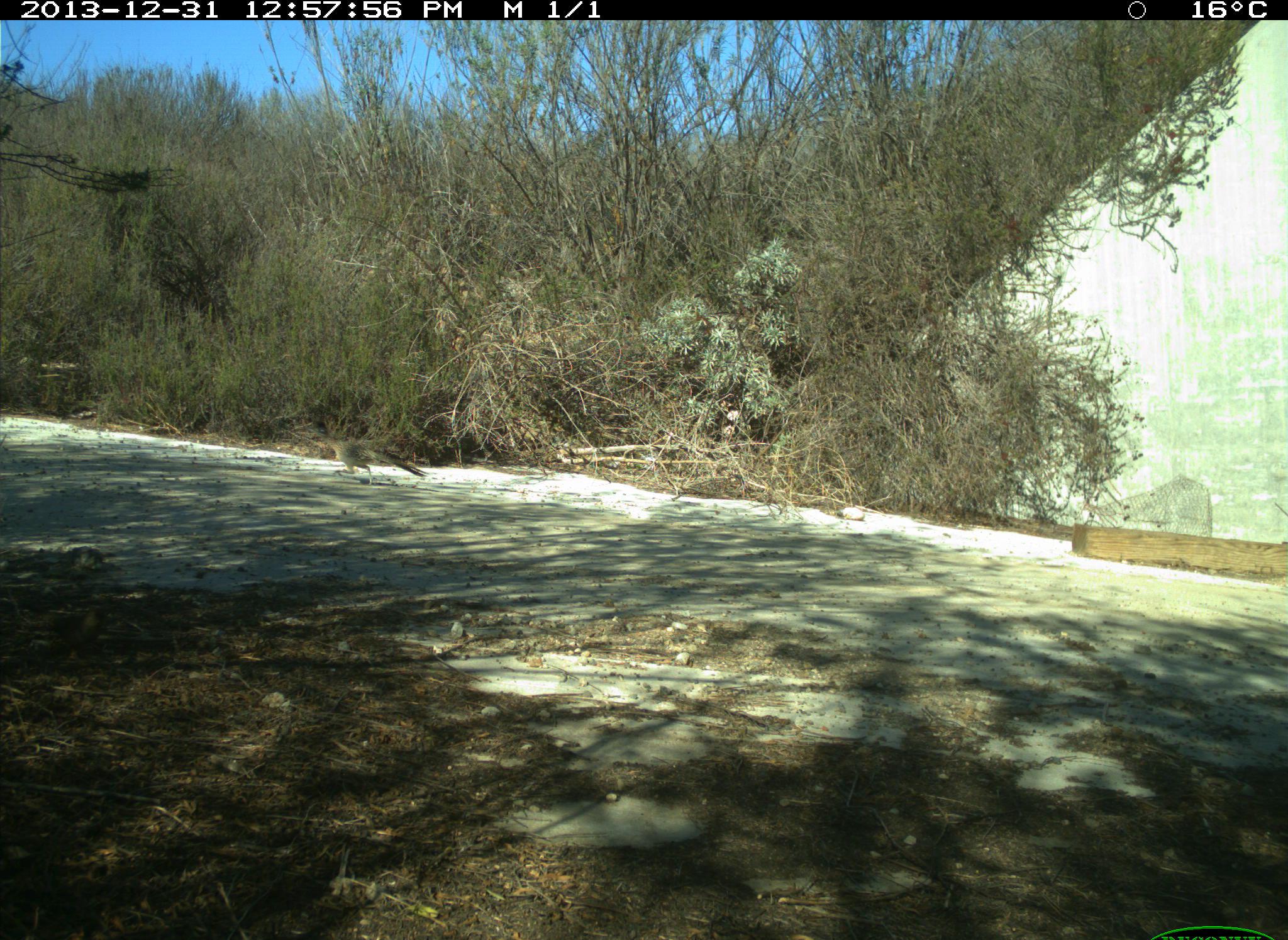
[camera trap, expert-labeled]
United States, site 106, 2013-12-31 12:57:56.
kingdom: Animalia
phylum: Chordata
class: Aves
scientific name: Aves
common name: bird